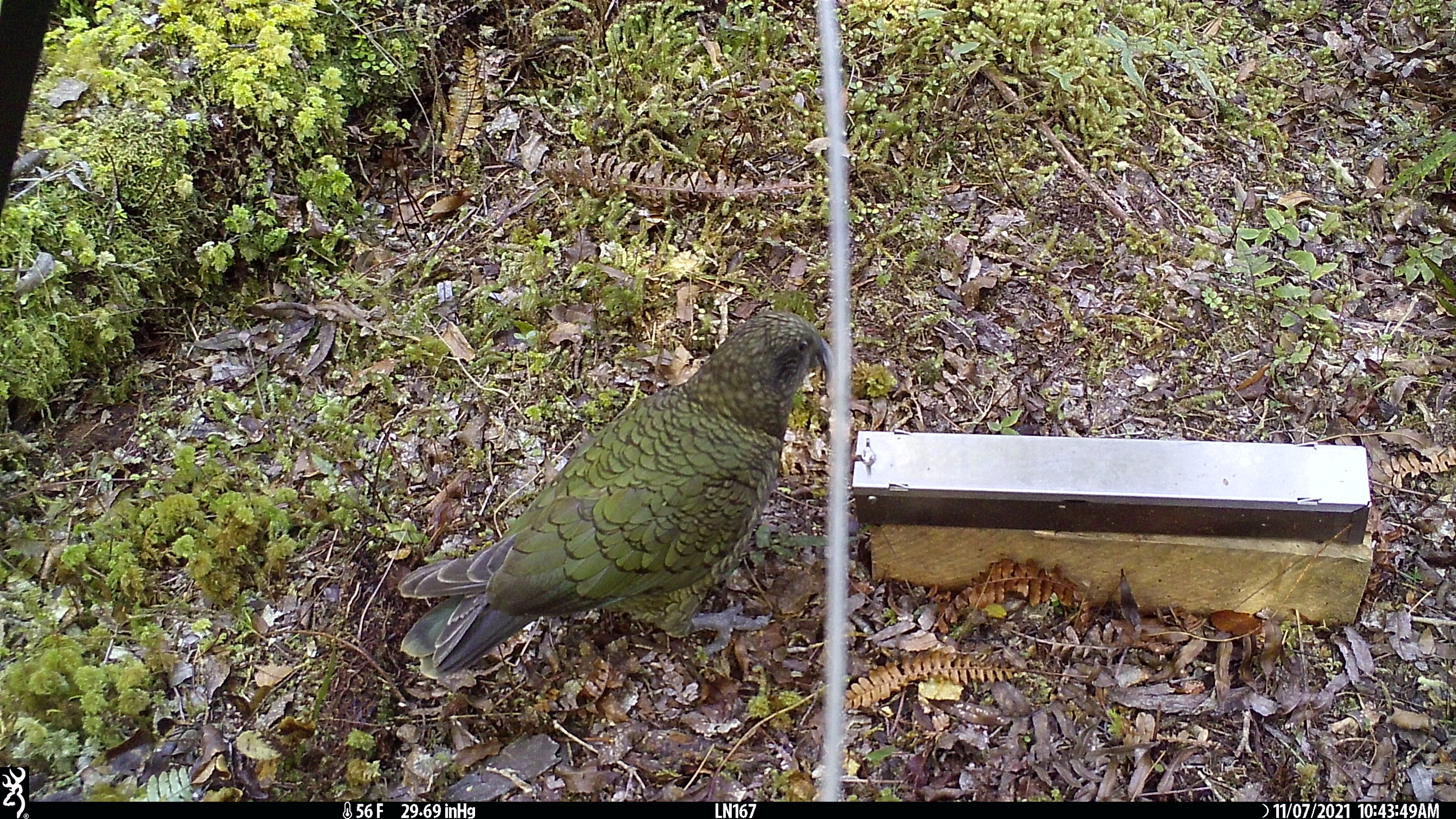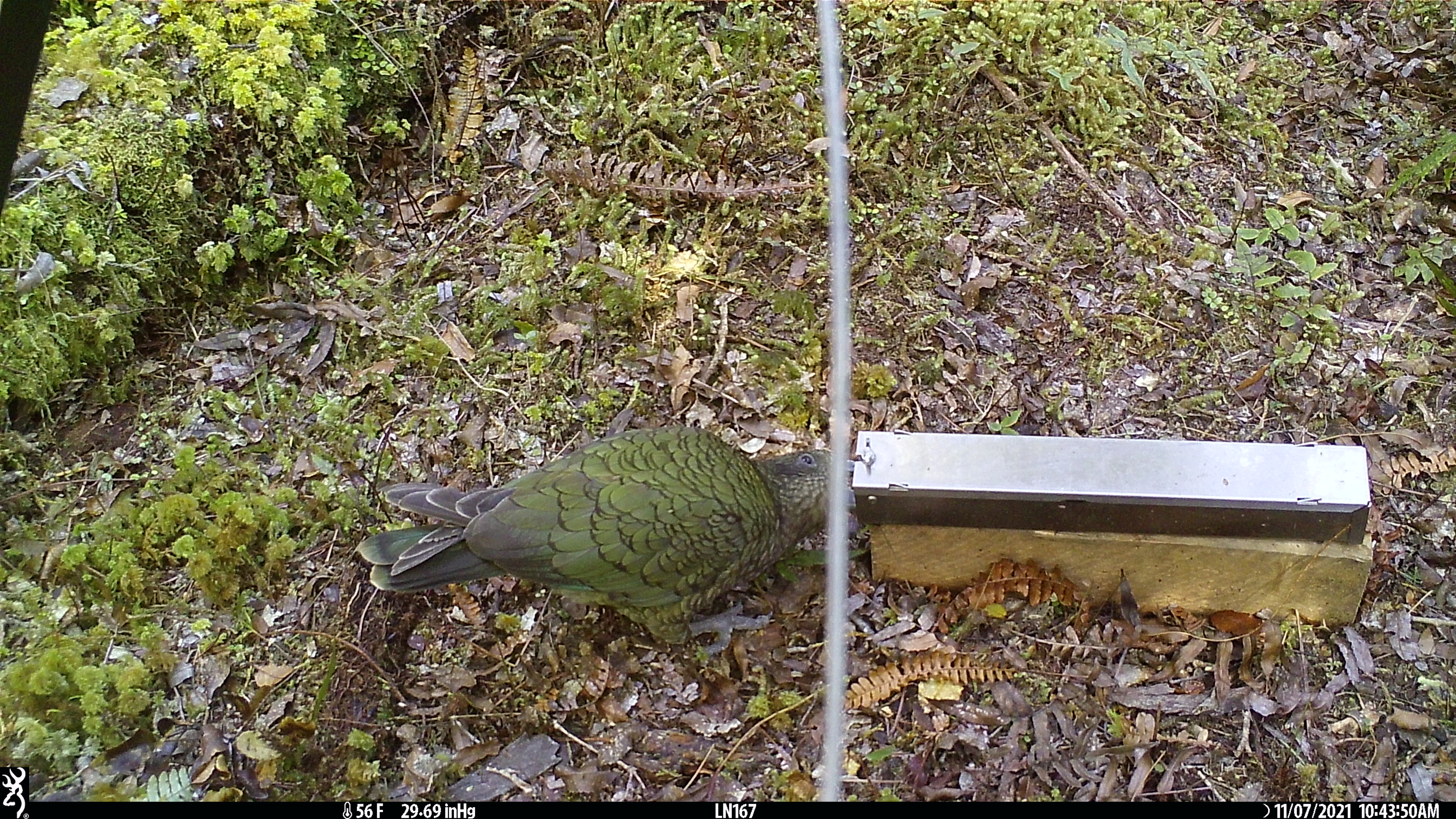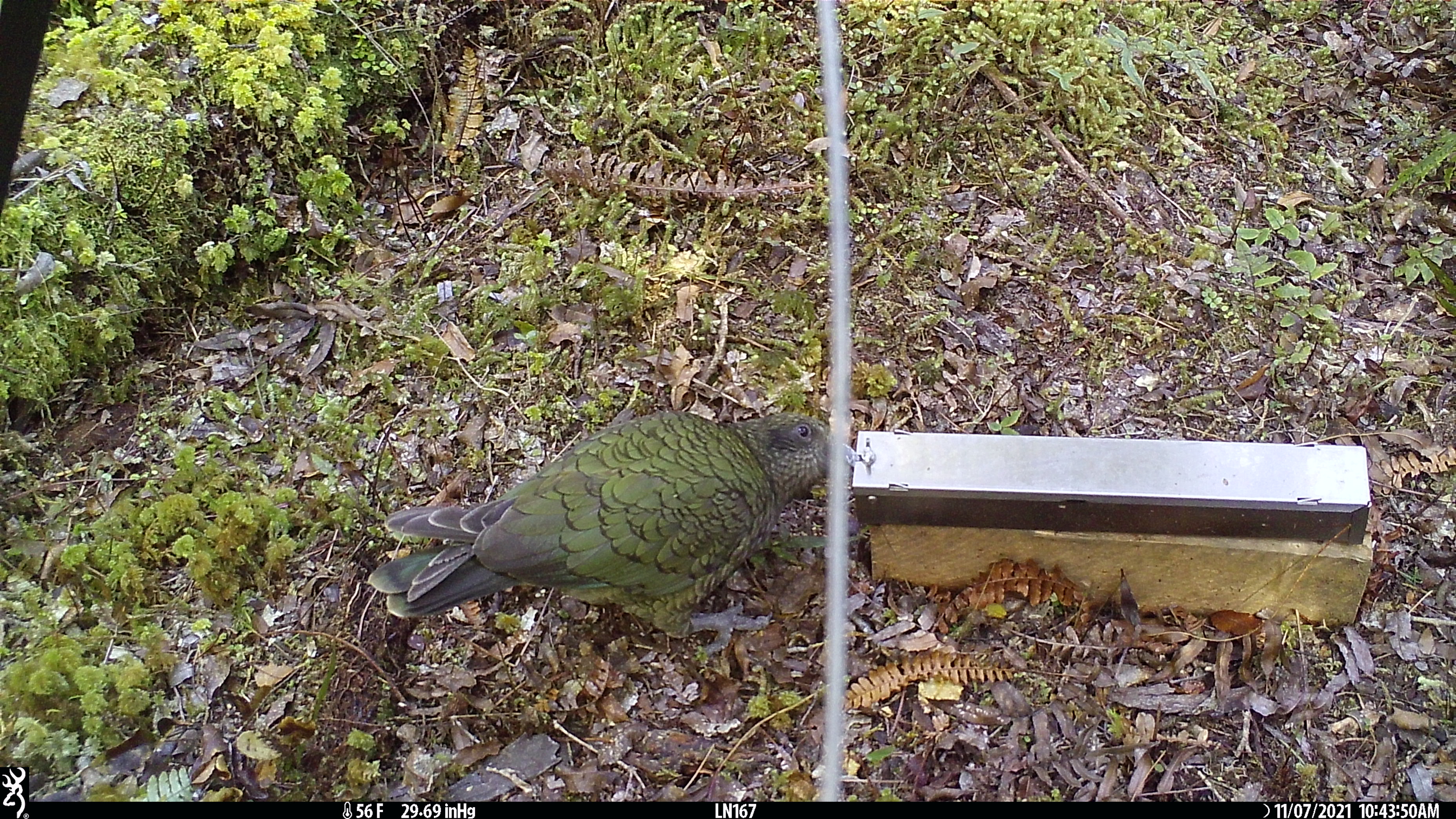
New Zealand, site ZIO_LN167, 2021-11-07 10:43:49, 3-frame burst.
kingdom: Animalia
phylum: Chordata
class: Aves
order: Psittaciformes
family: Strigopidae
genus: Nestor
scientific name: Nestor notabilis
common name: kea